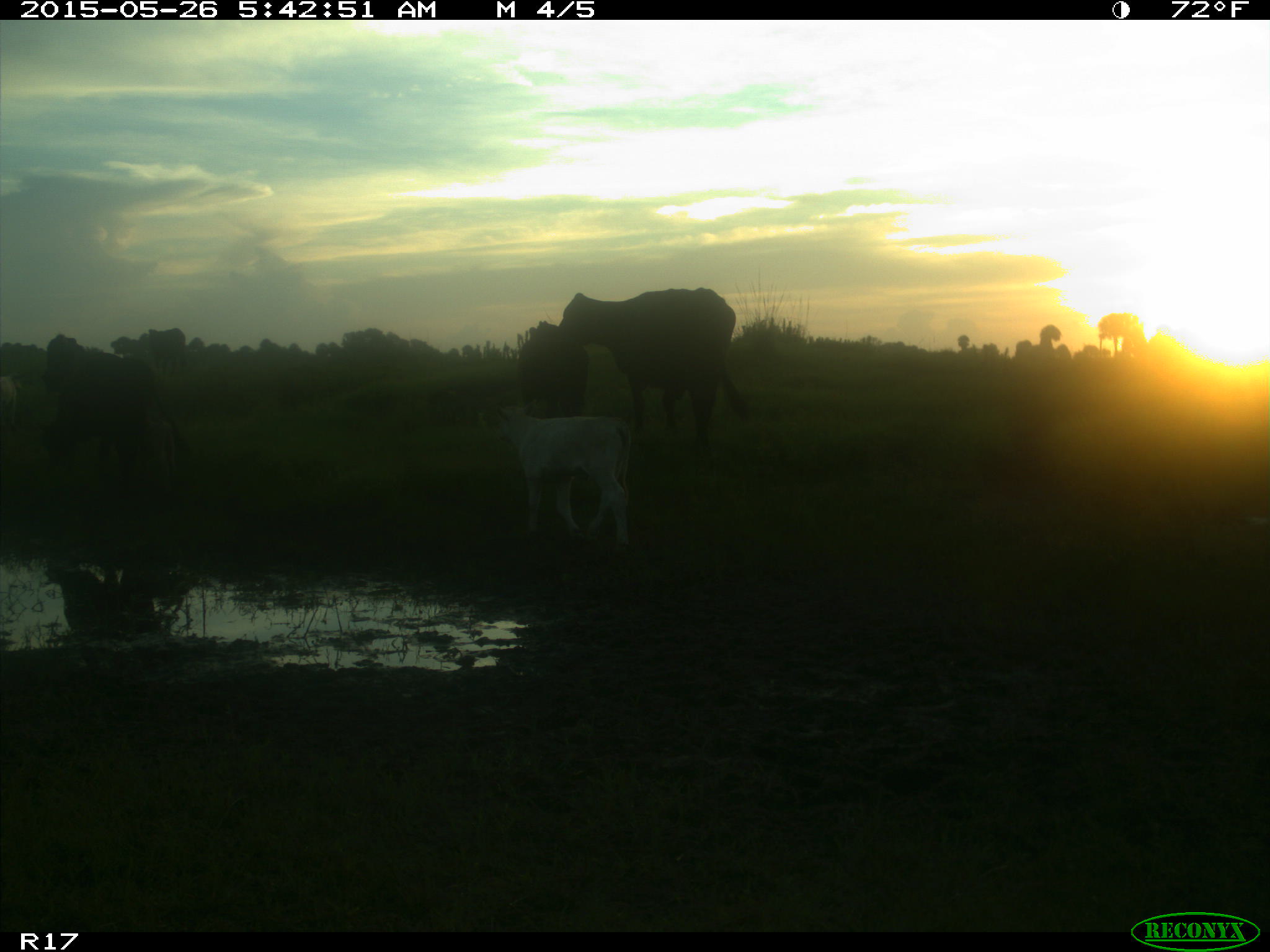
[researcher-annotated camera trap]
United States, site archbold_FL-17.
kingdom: Animalia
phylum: Chordata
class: Mammalia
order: Artiodactyla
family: Bovidae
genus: Bos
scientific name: Bos taurus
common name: domestic cow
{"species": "Bos taurus (domestic cow)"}